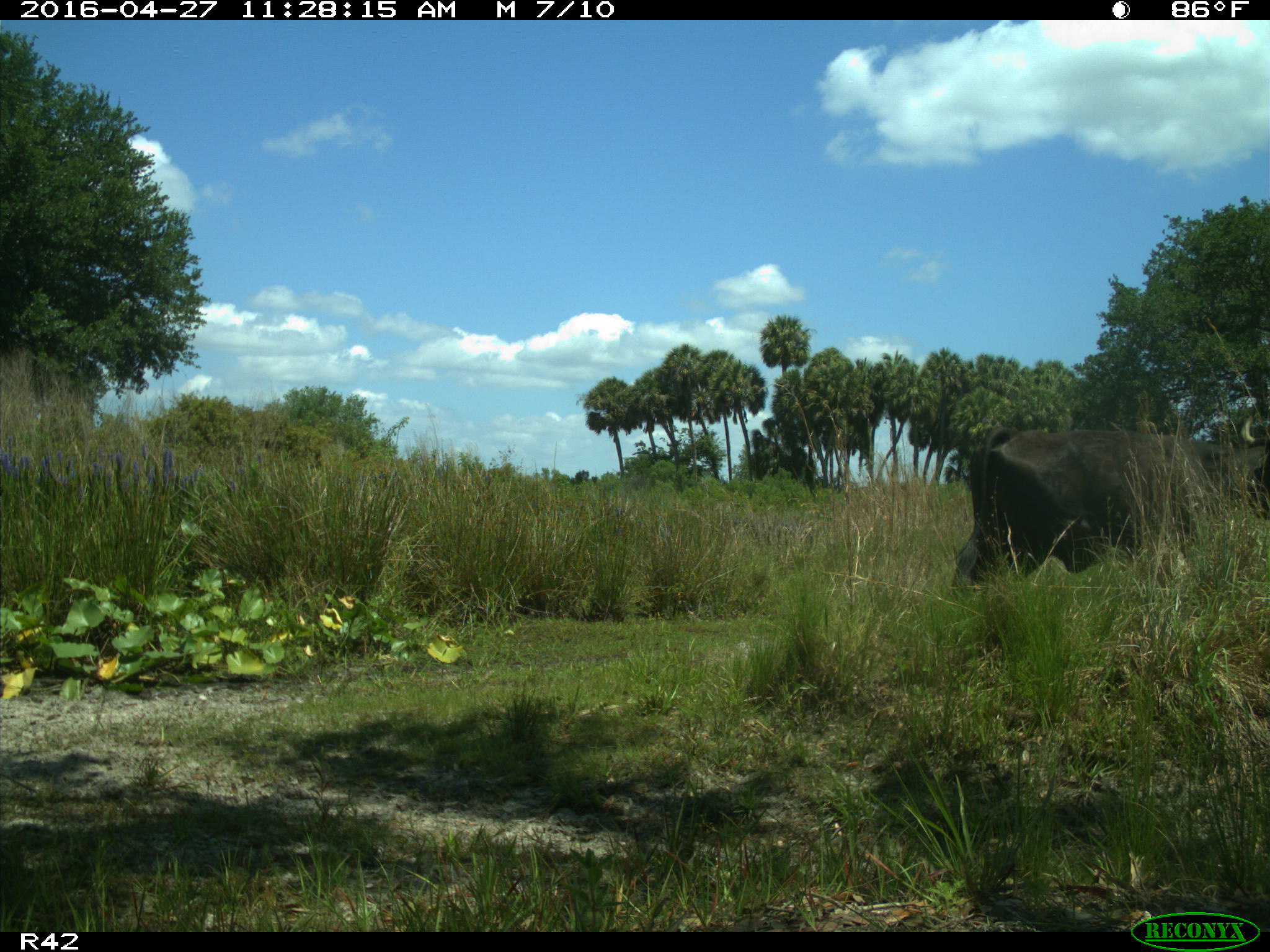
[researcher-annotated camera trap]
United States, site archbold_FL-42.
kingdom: Animalia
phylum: Chordata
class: Mammalia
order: Artiodactyla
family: Bovidae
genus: Bos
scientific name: Bos taurus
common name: domestic cow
Bos taurus (domestic cow).